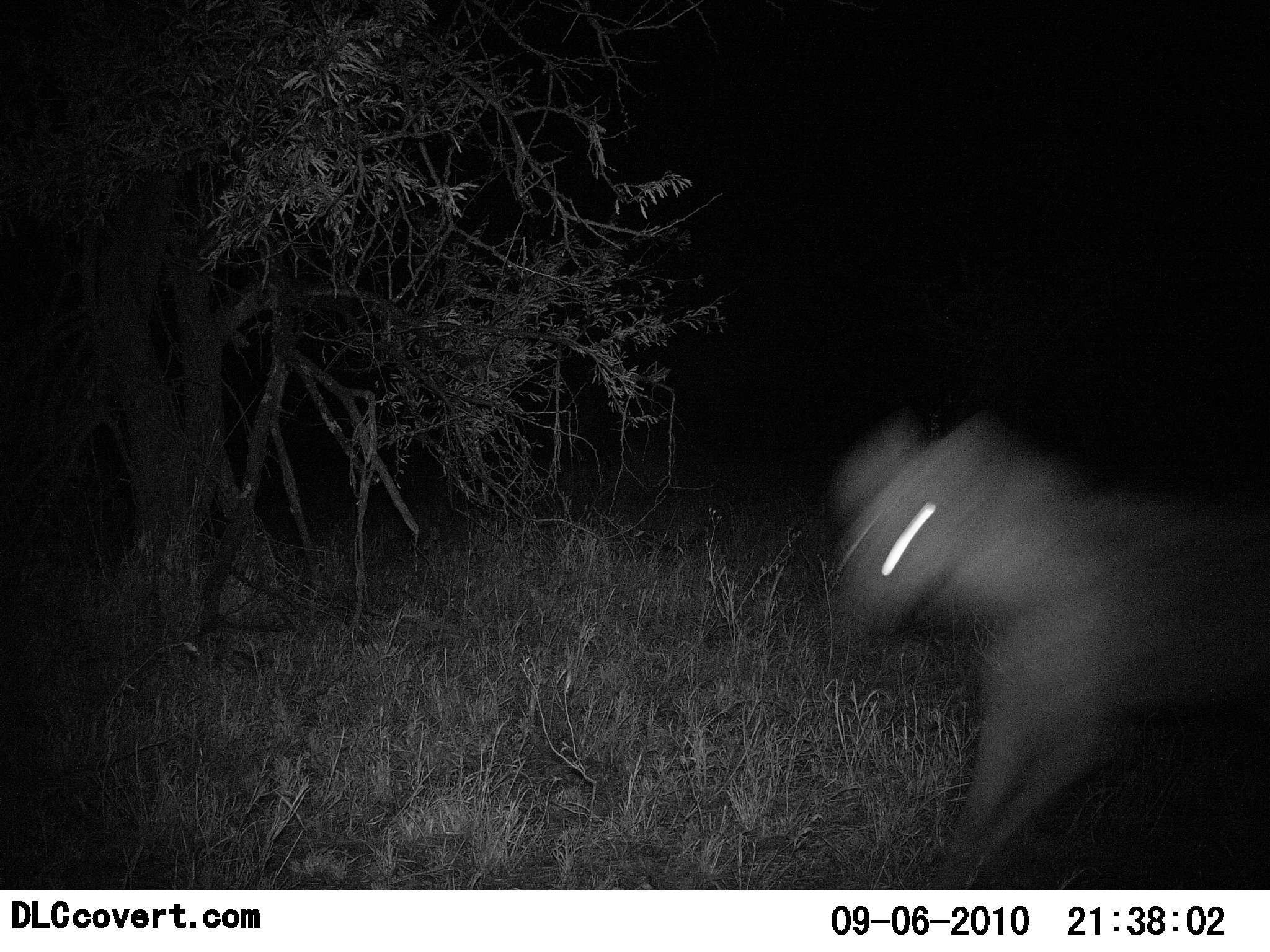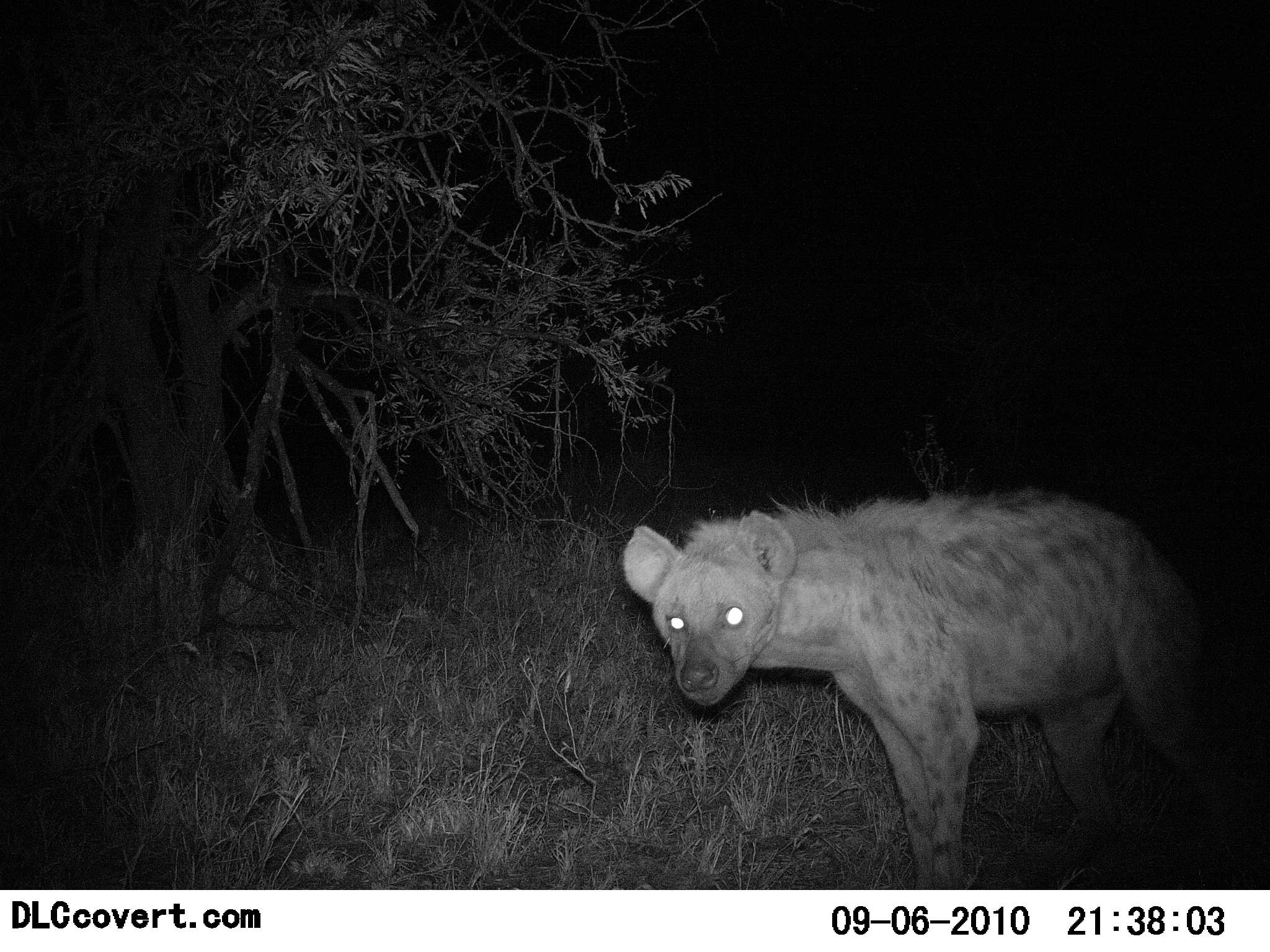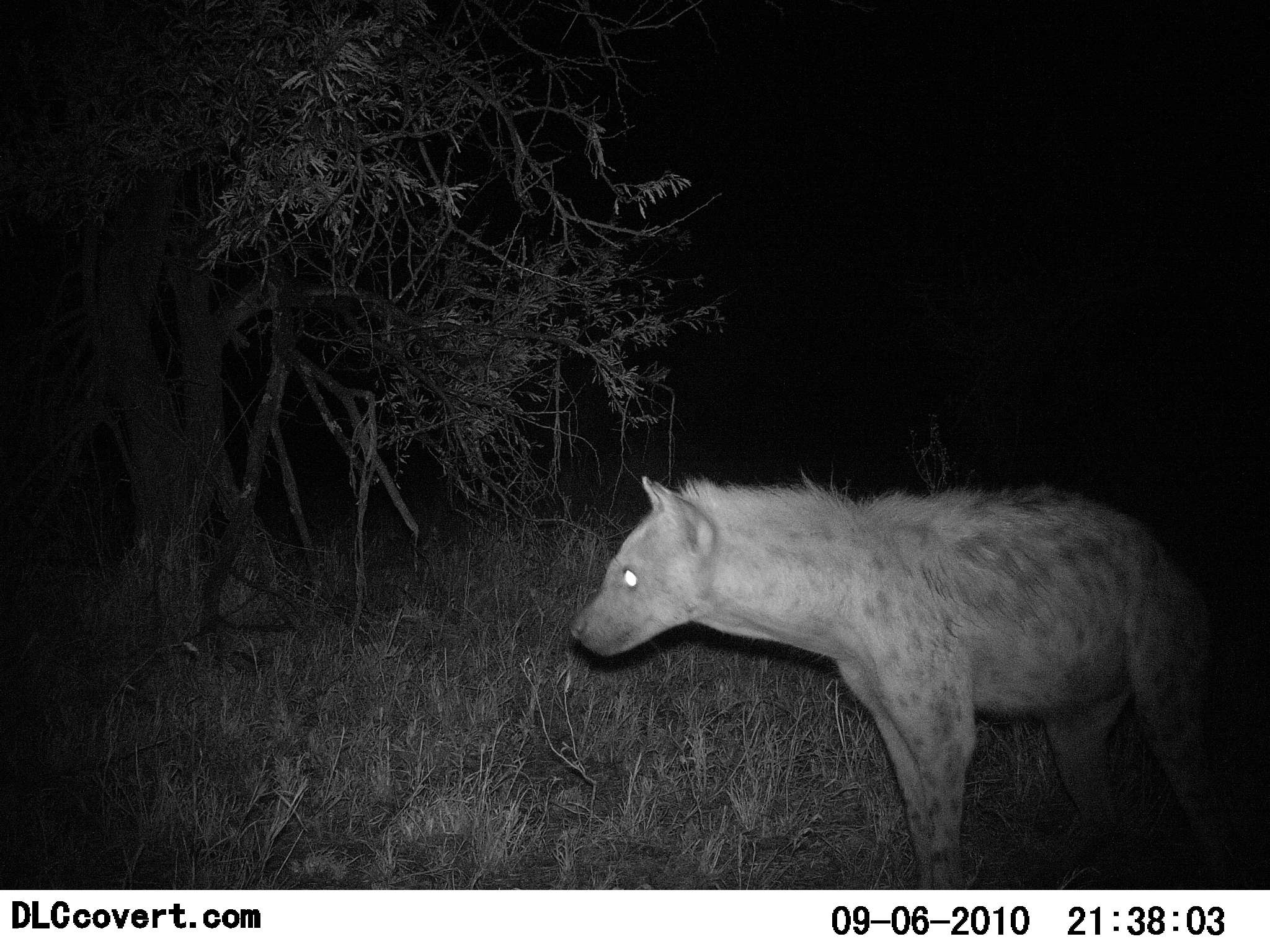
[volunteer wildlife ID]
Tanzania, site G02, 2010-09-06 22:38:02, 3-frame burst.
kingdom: Animalia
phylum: Chordata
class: Mammalia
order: Carnivora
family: Hyaenidae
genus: Crocuta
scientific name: Crocuta crocuta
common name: spotted hyena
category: hyenaspotted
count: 1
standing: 60%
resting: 0%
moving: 45%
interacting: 0%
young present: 0%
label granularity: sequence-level